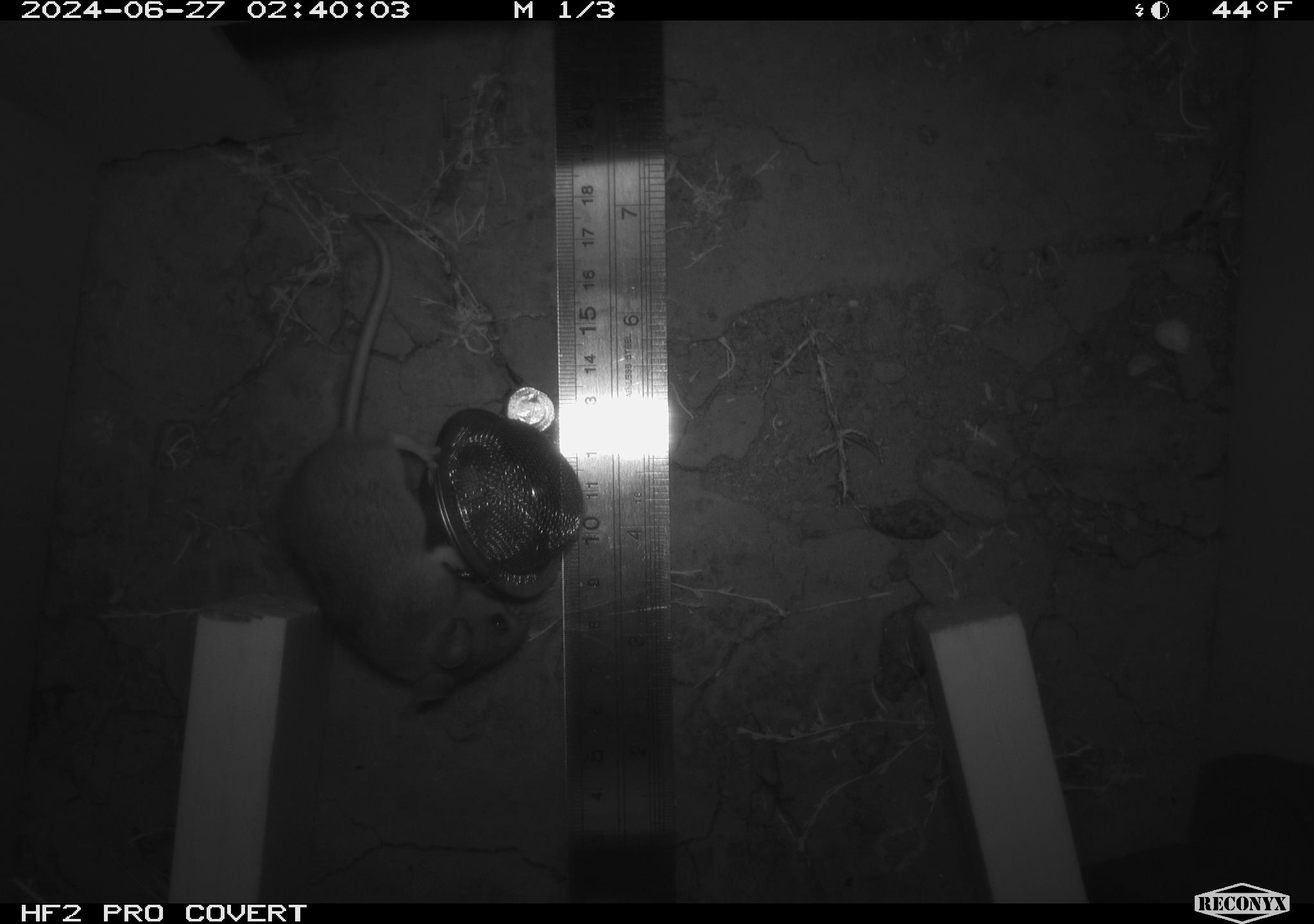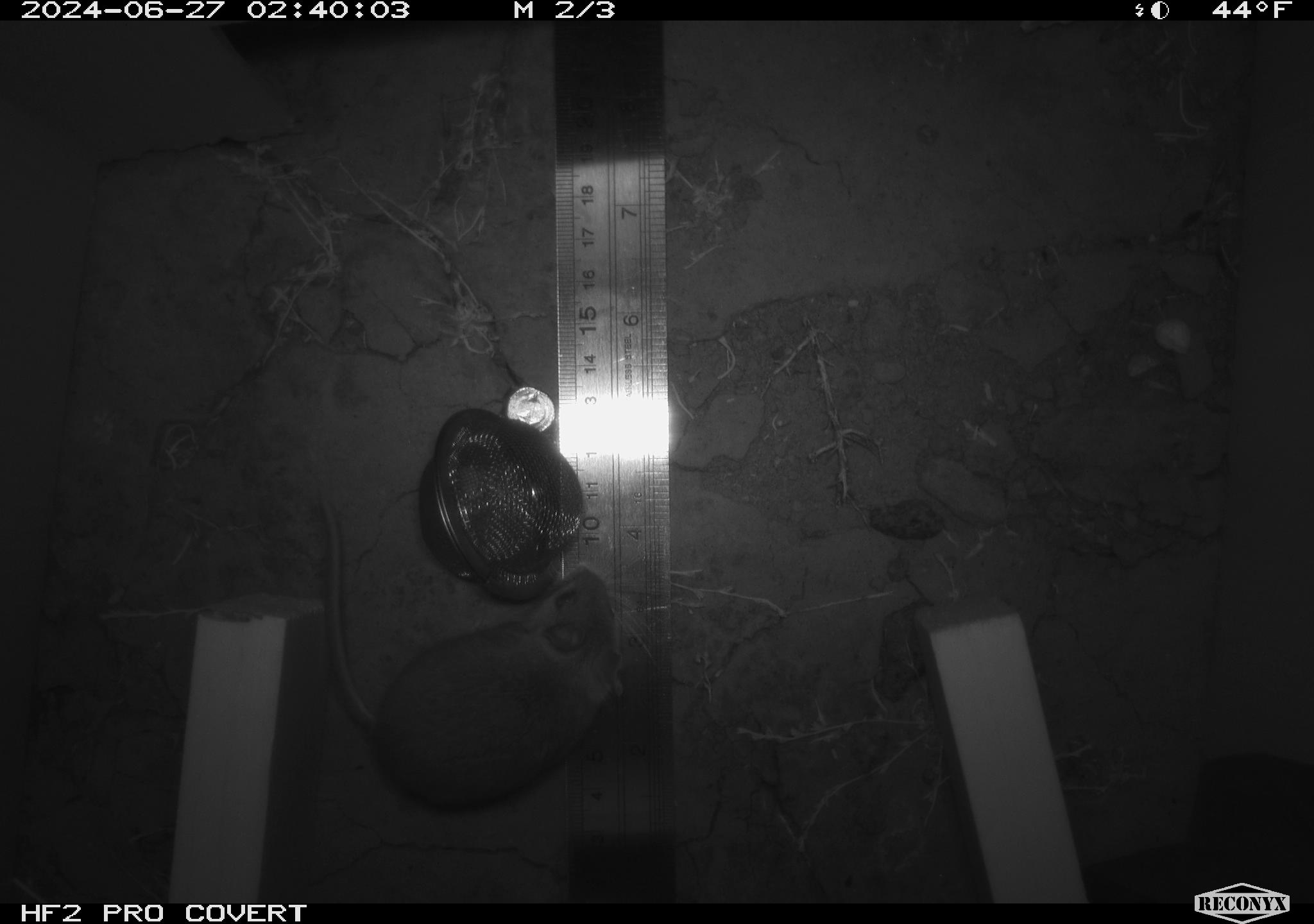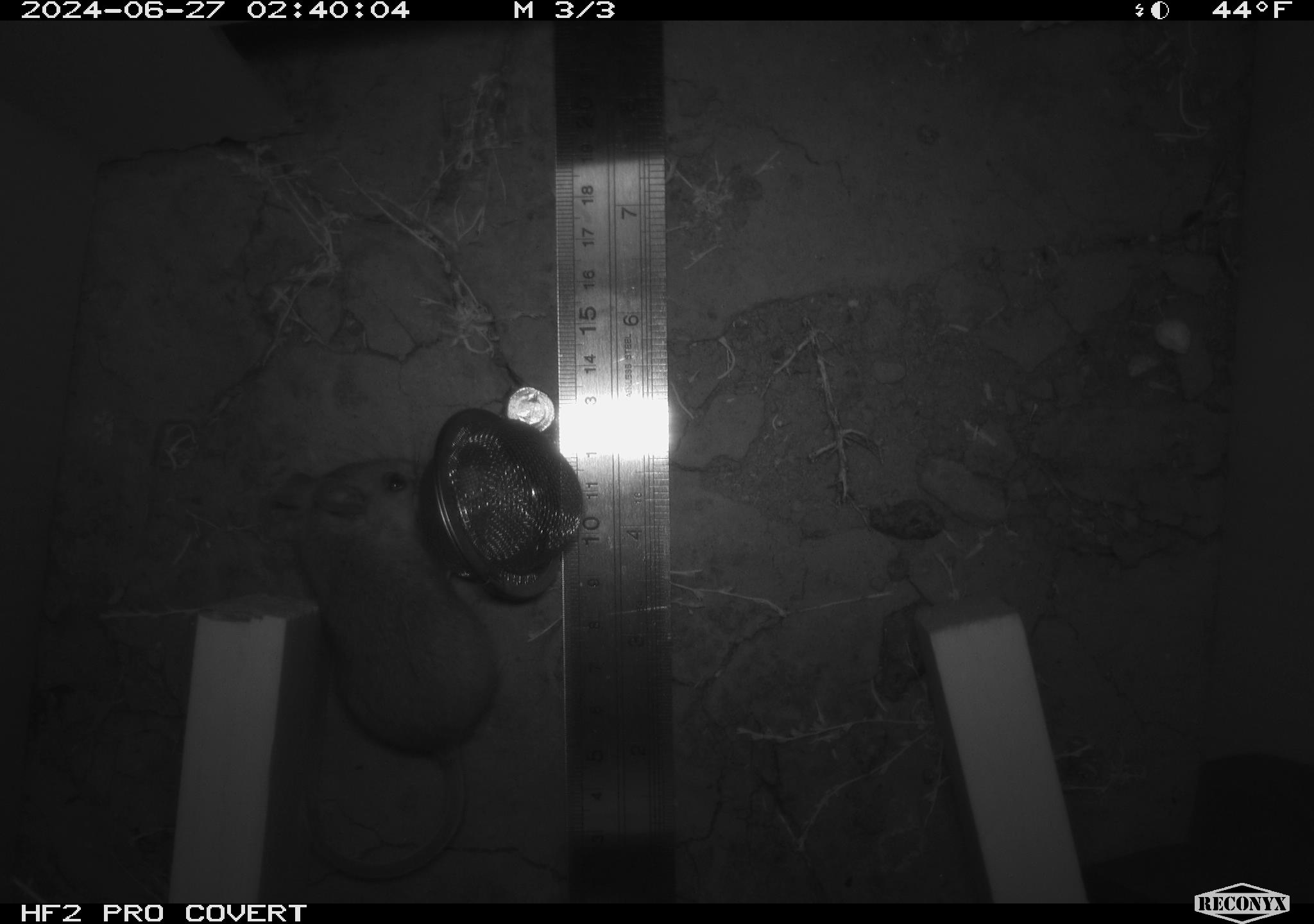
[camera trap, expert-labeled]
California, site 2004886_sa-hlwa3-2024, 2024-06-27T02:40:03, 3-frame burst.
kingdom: Animalia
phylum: Chordata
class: Mammalia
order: Rodentia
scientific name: Rodentia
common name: mouse species